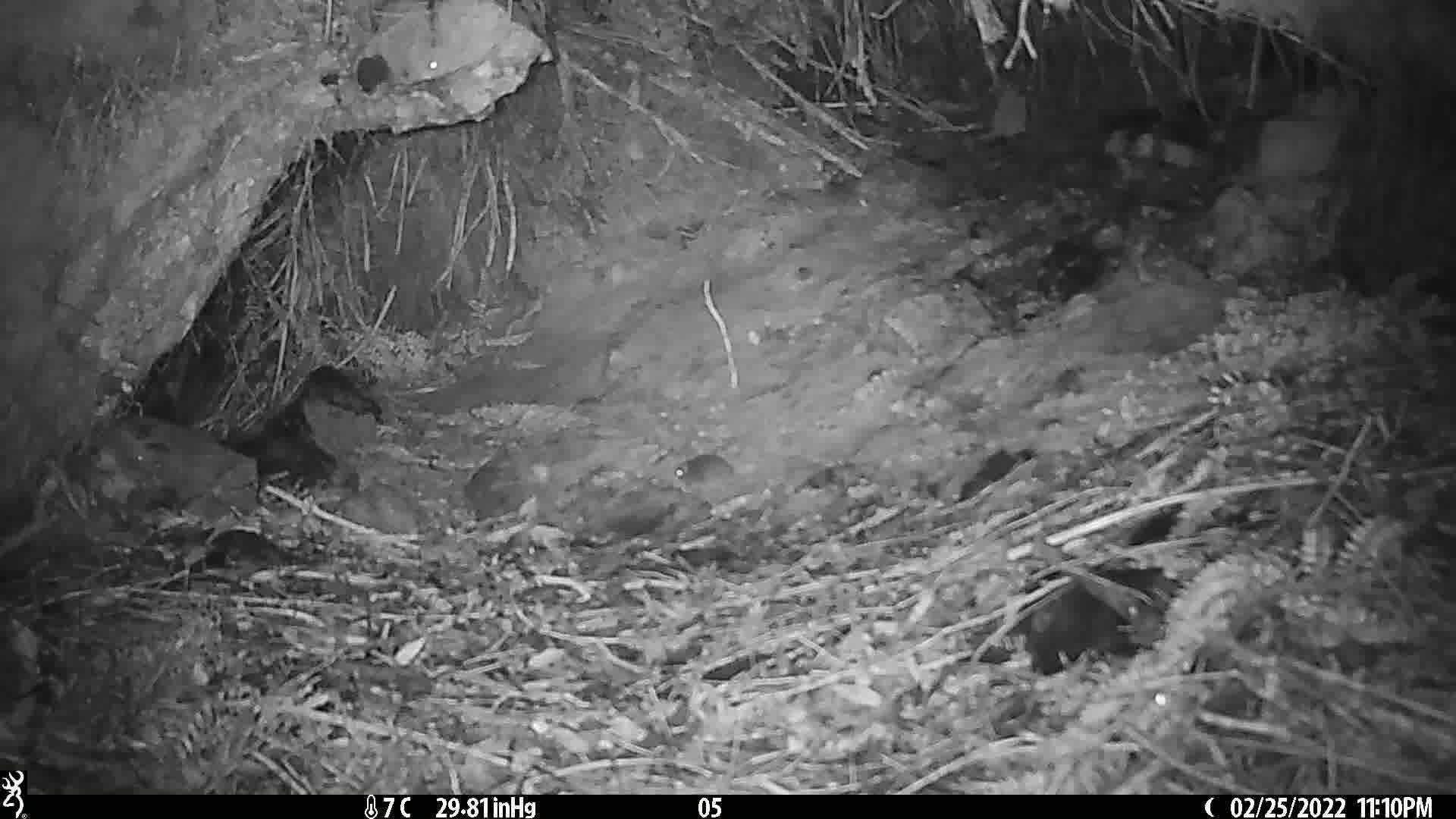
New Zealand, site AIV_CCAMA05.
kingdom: Animalia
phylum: Chordata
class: Mammalia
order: Rodentia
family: Muridae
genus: Mus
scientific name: Mus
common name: mouse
Mouse (Mus).